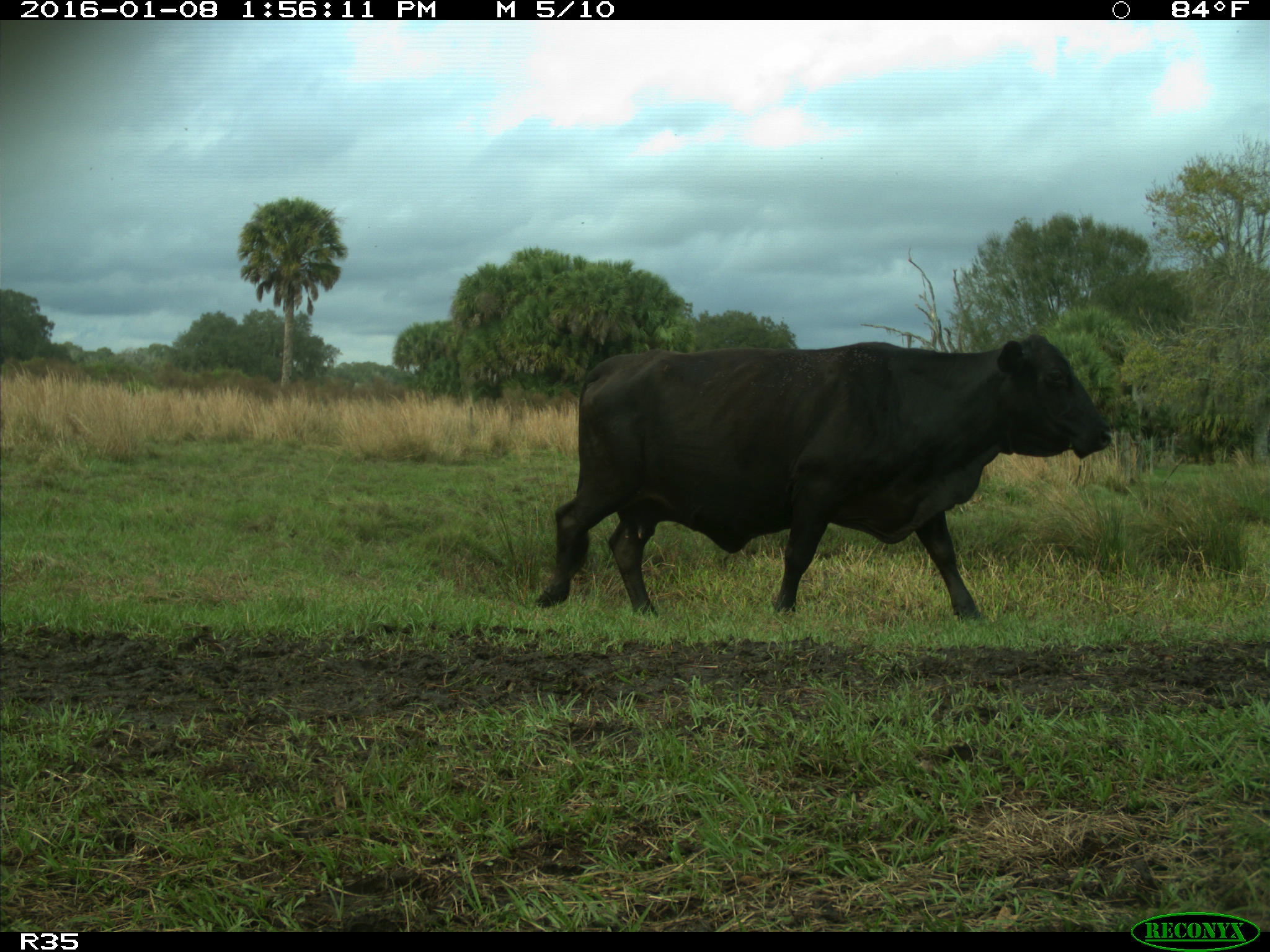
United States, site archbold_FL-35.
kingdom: Animalia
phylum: Chordata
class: Mammalia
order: Artiodactyla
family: Bovidae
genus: Bos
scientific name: Bos taurus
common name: domestic cow